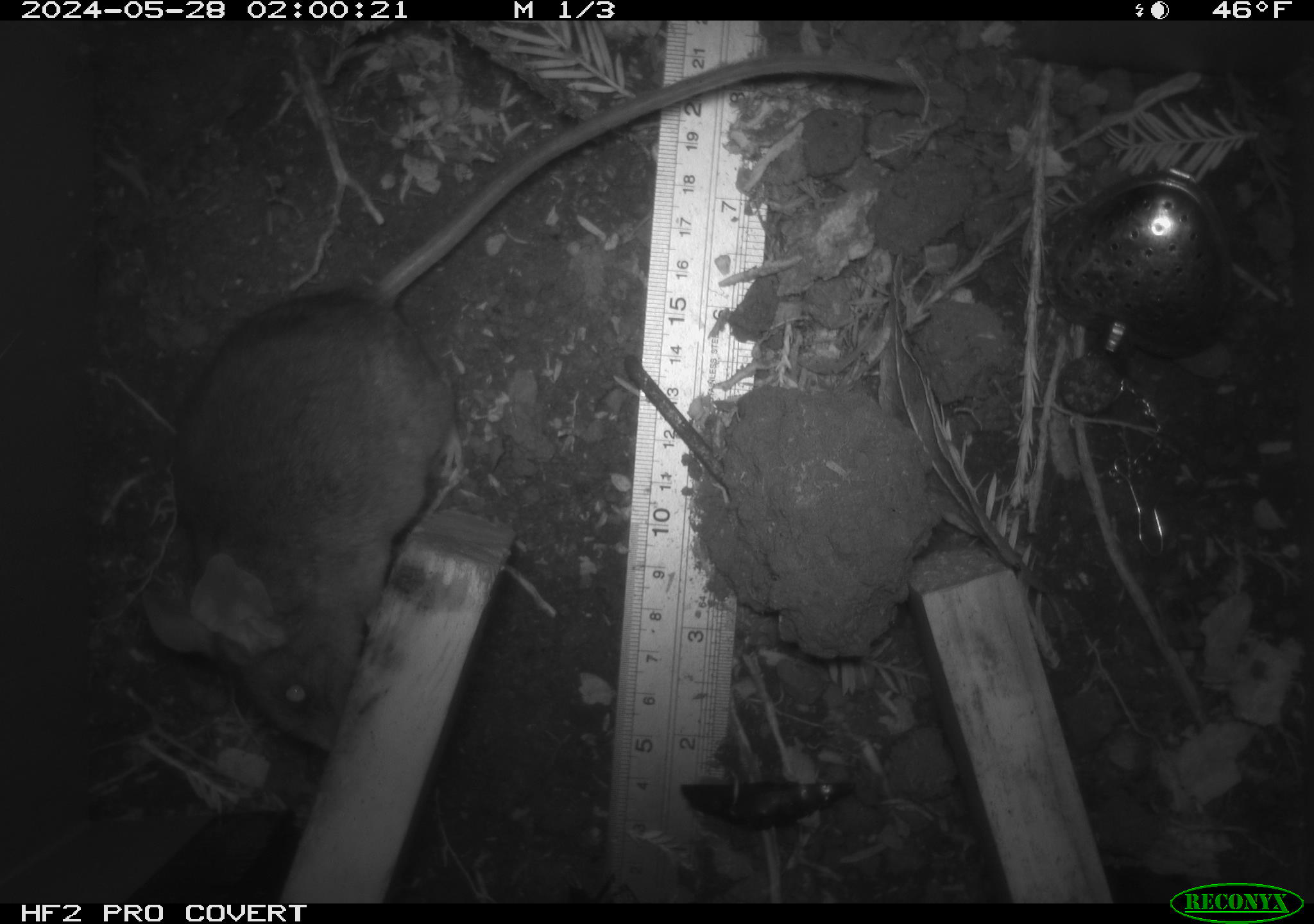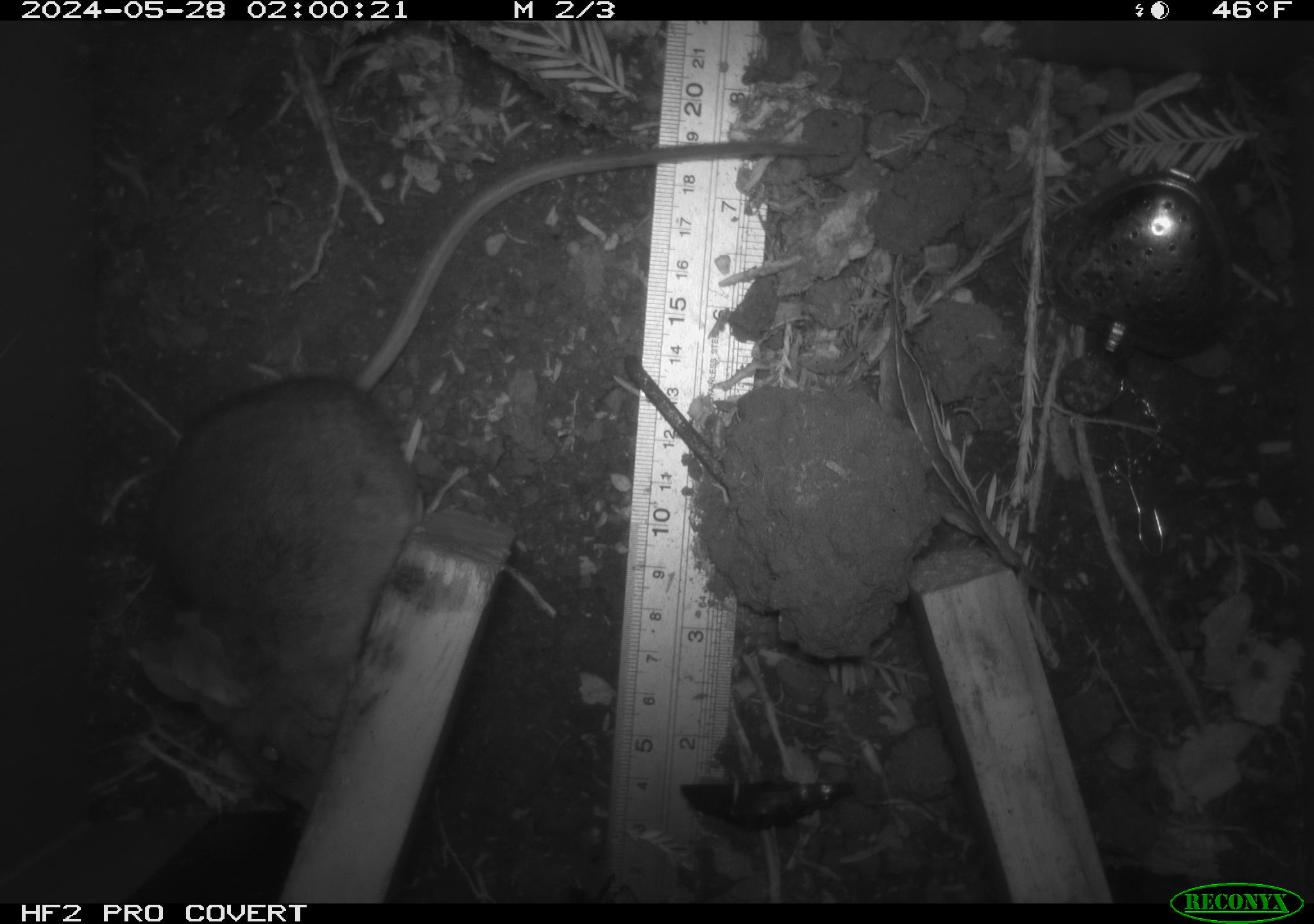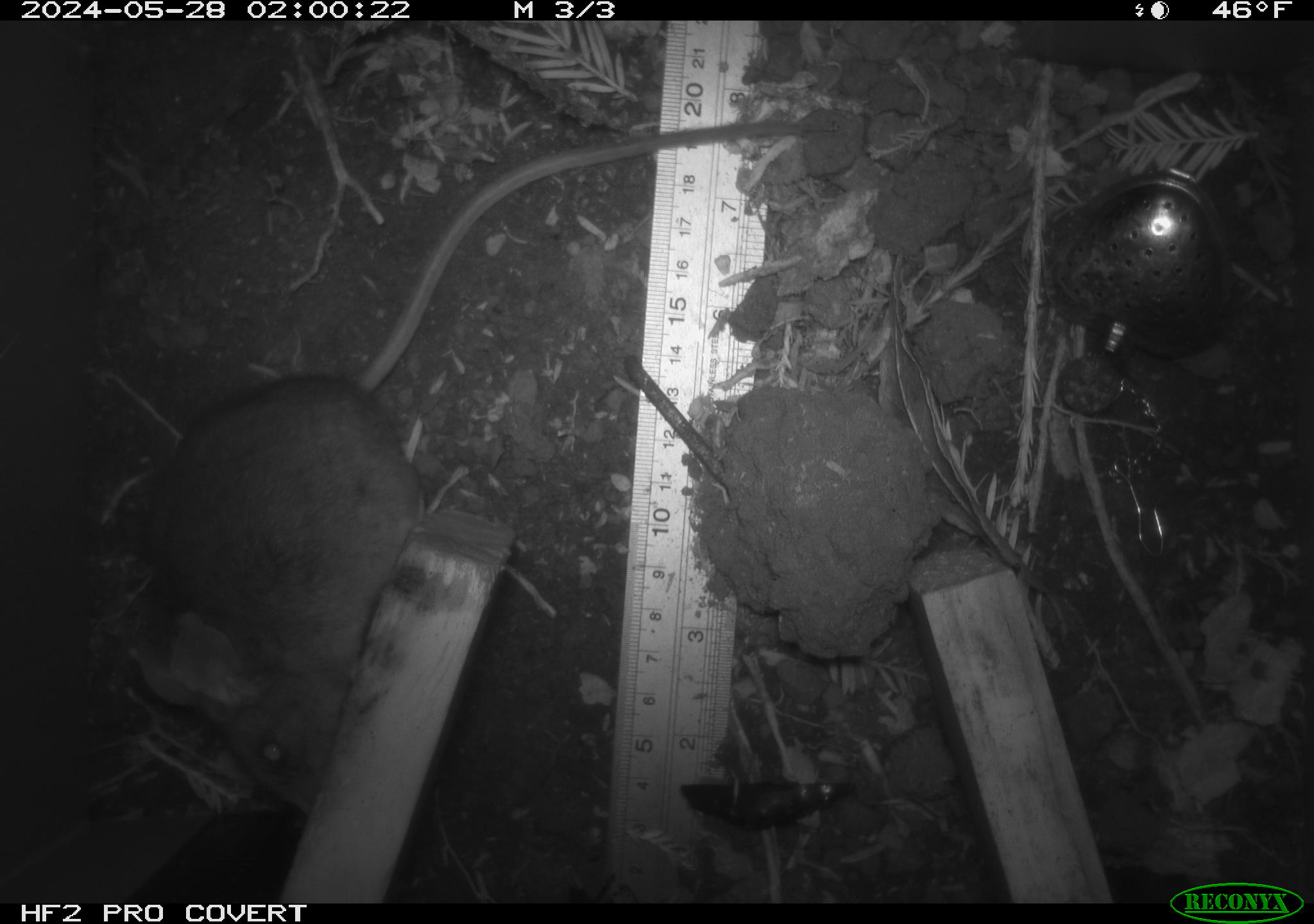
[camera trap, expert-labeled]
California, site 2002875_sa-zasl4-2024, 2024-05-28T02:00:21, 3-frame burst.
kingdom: Animalia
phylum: Chordata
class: Mammalia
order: Rodentia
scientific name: Rodentia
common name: rodent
Rodent (Rodentia).